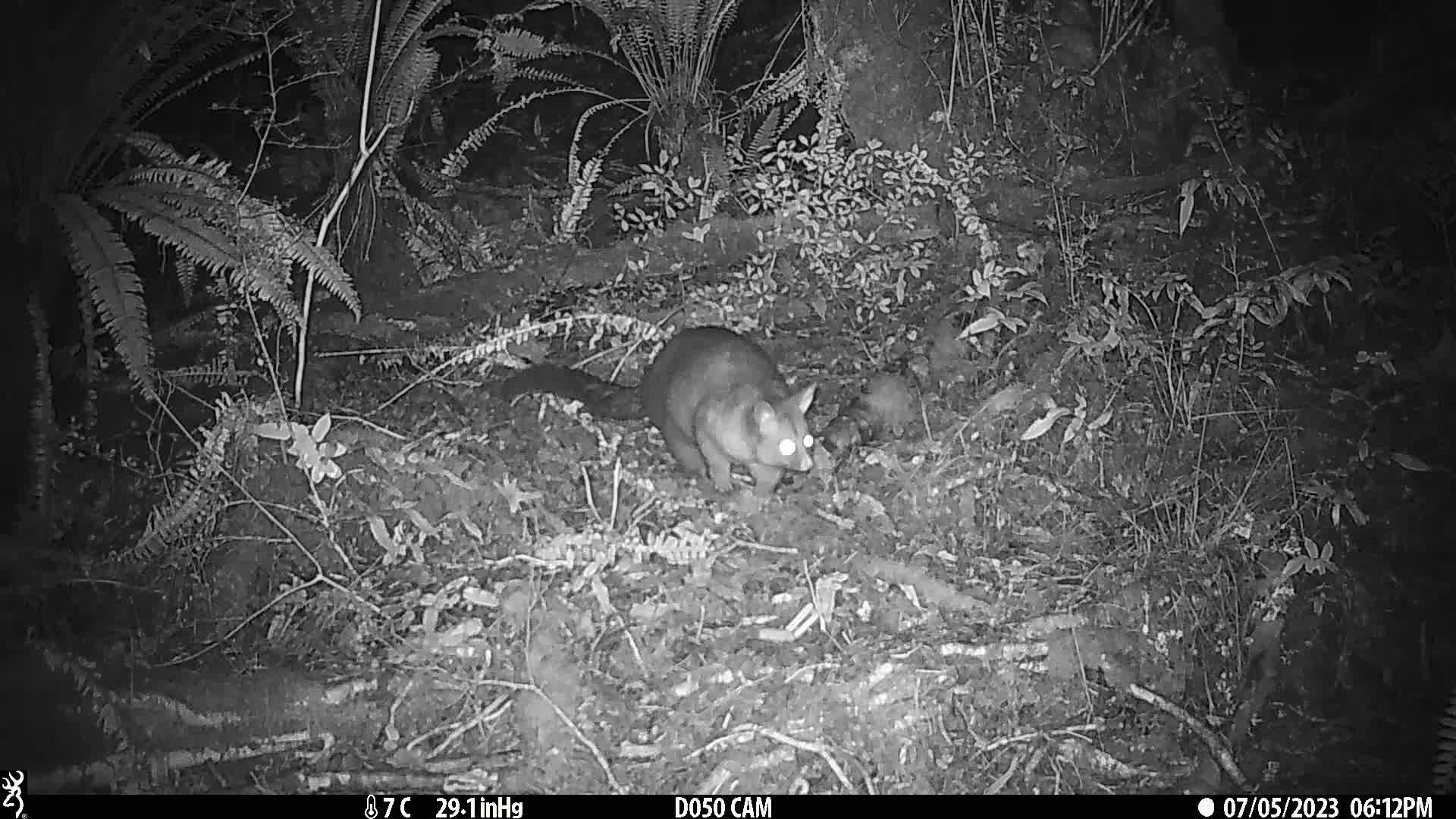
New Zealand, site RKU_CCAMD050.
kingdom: Animalia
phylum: Chordata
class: Mammalia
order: Diprotodontia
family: Phalangeridae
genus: Trichosurus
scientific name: Trichosurus vulpecula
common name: common brushtail possum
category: possum